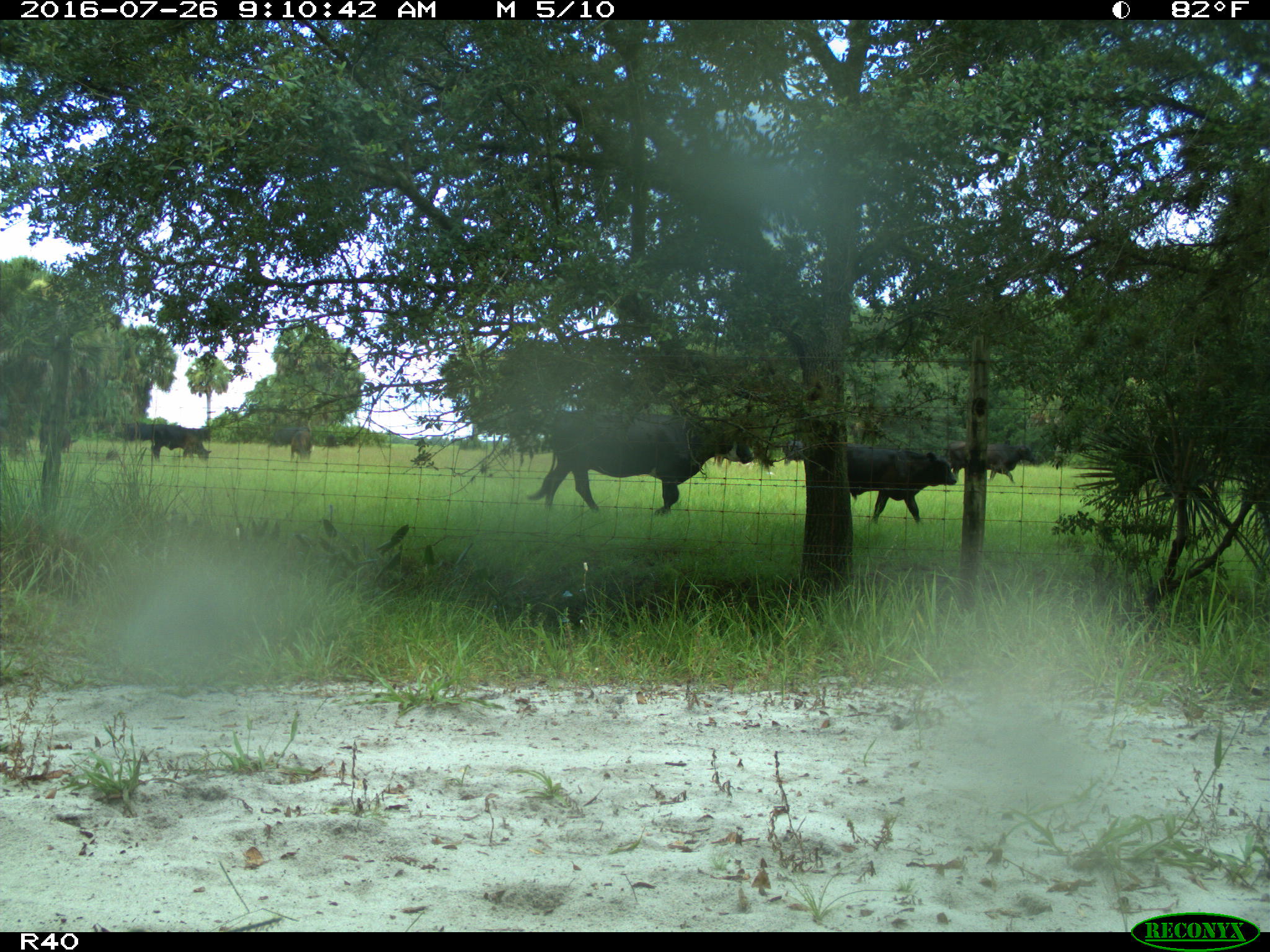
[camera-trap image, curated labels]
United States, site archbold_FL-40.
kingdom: Animalia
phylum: Chordata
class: Mammalia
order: Artiodactyla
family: Bovidae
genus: Bos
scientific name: Bos taurus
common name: domestic cow